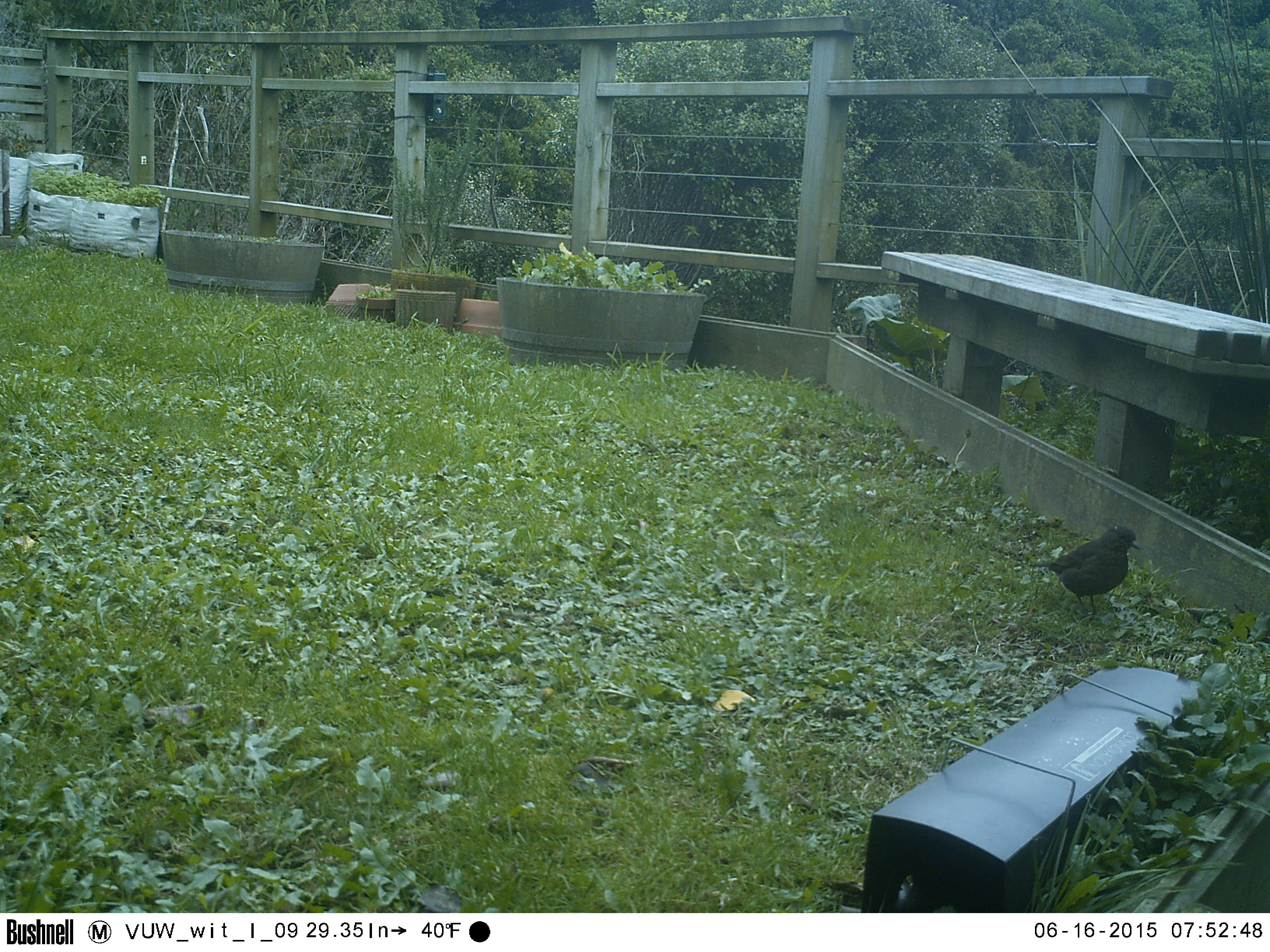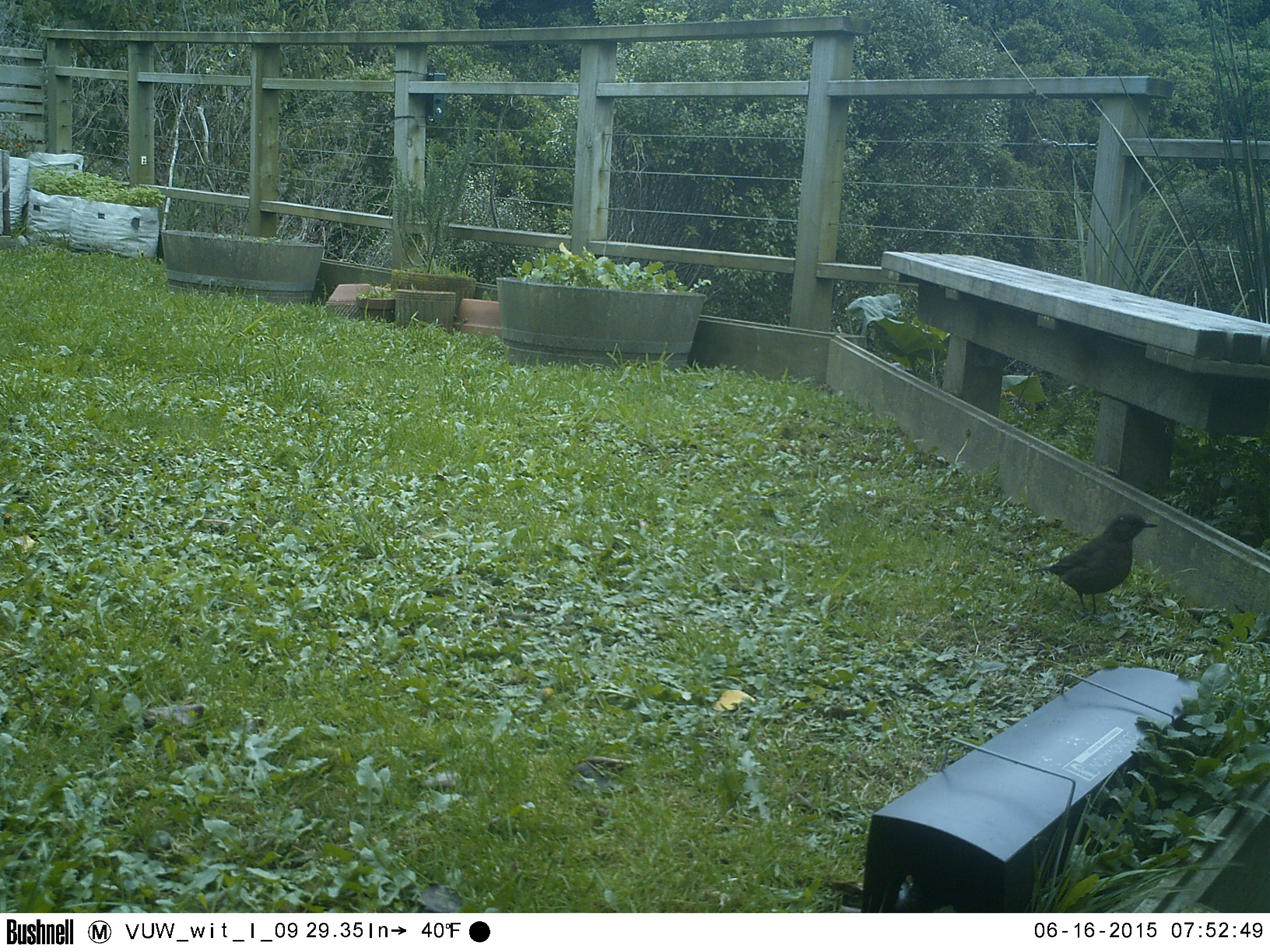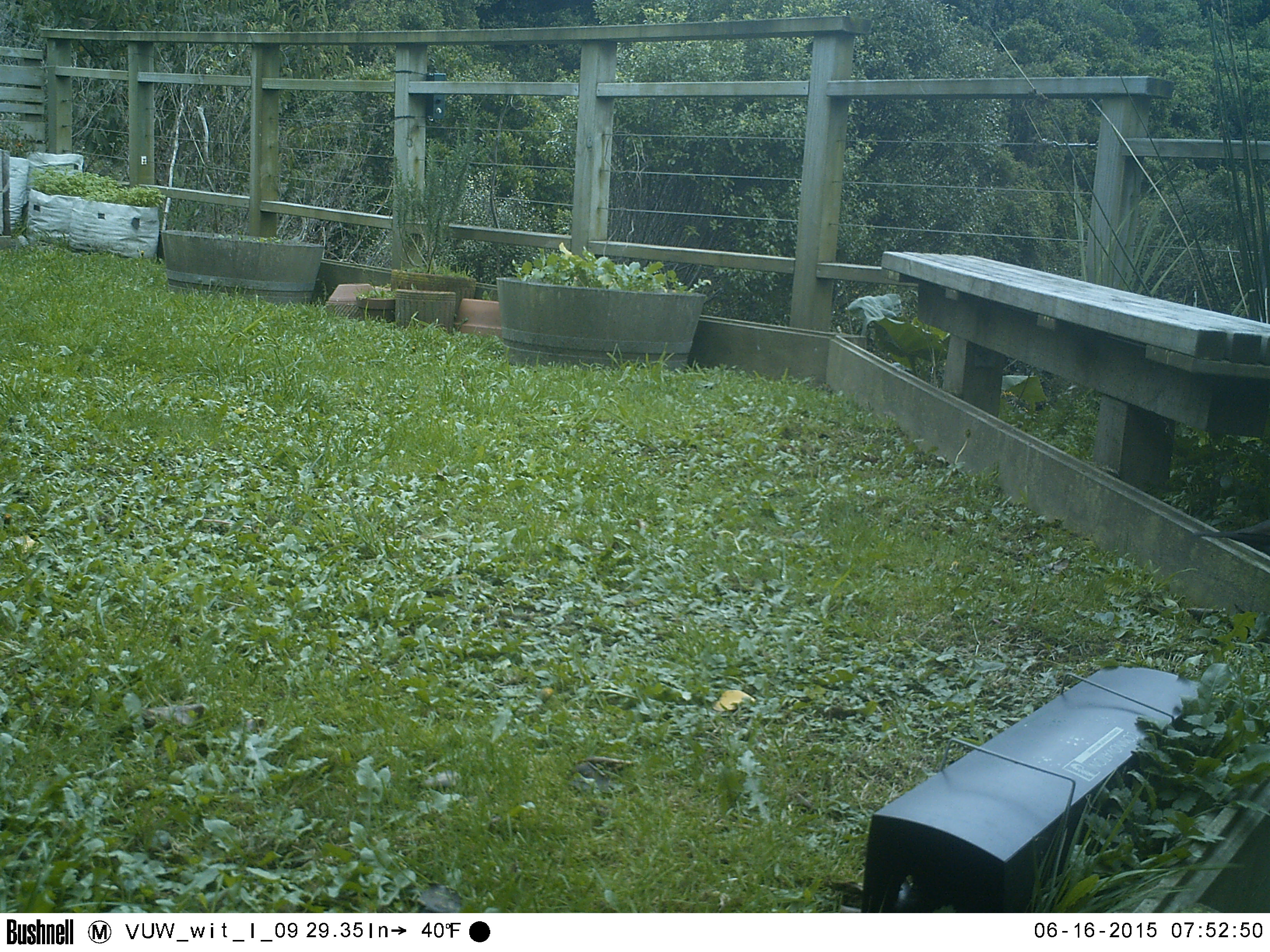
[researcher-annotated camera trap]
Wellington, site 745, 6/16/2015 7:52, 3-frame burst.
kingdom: Animalia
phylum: Chordata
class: Aves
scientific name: Aves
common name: bird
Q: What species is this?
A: Bird (Aves).